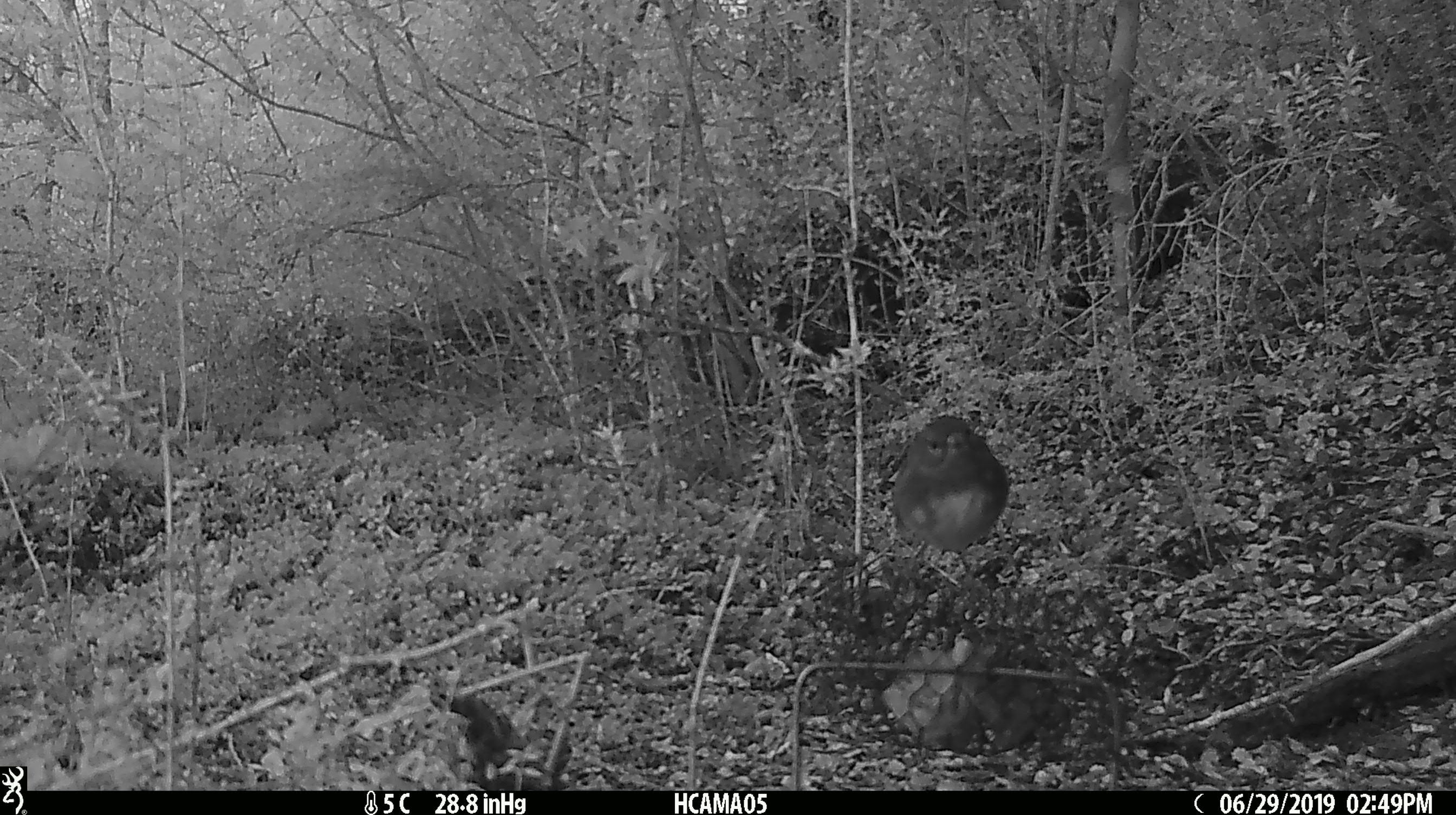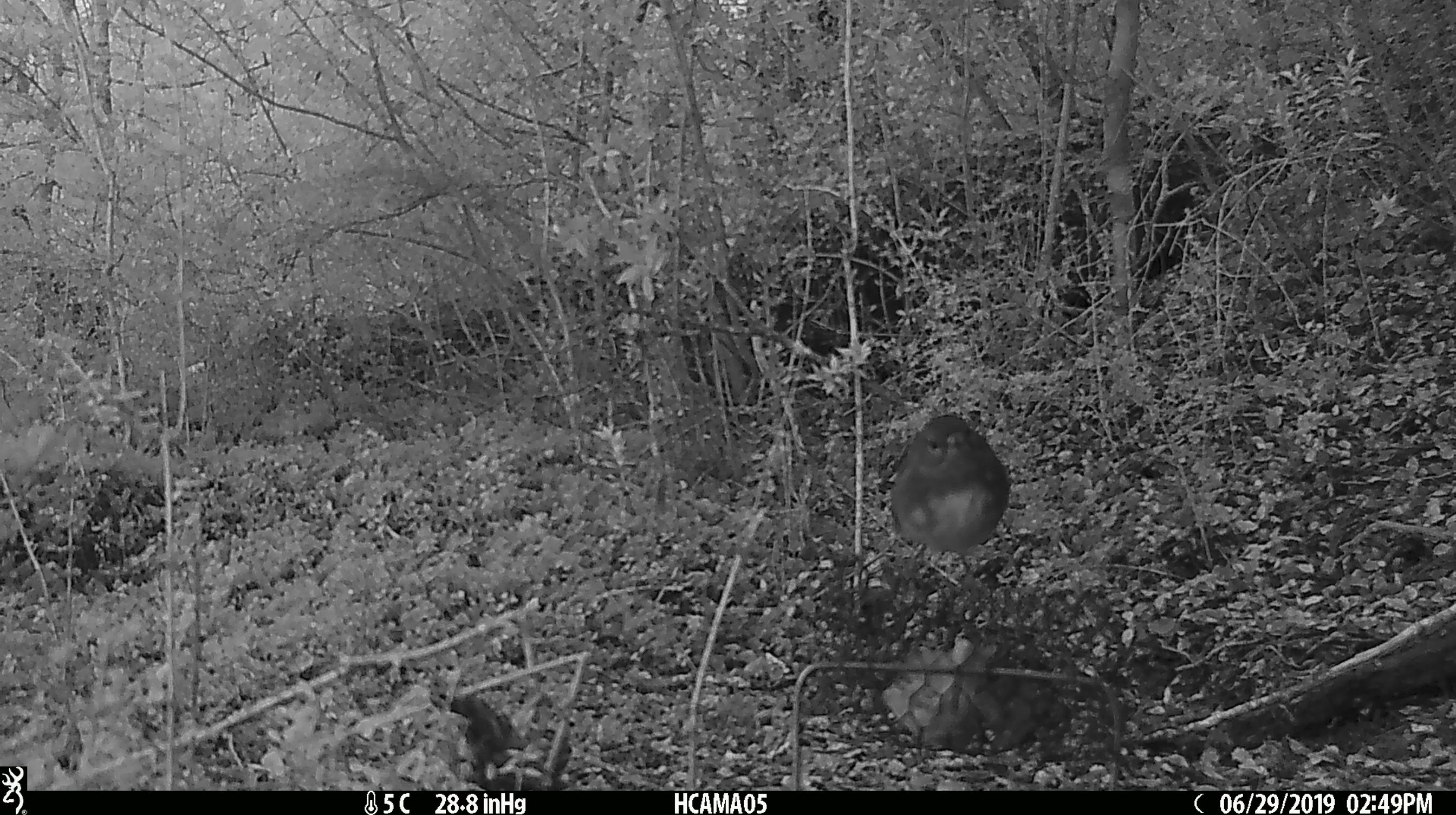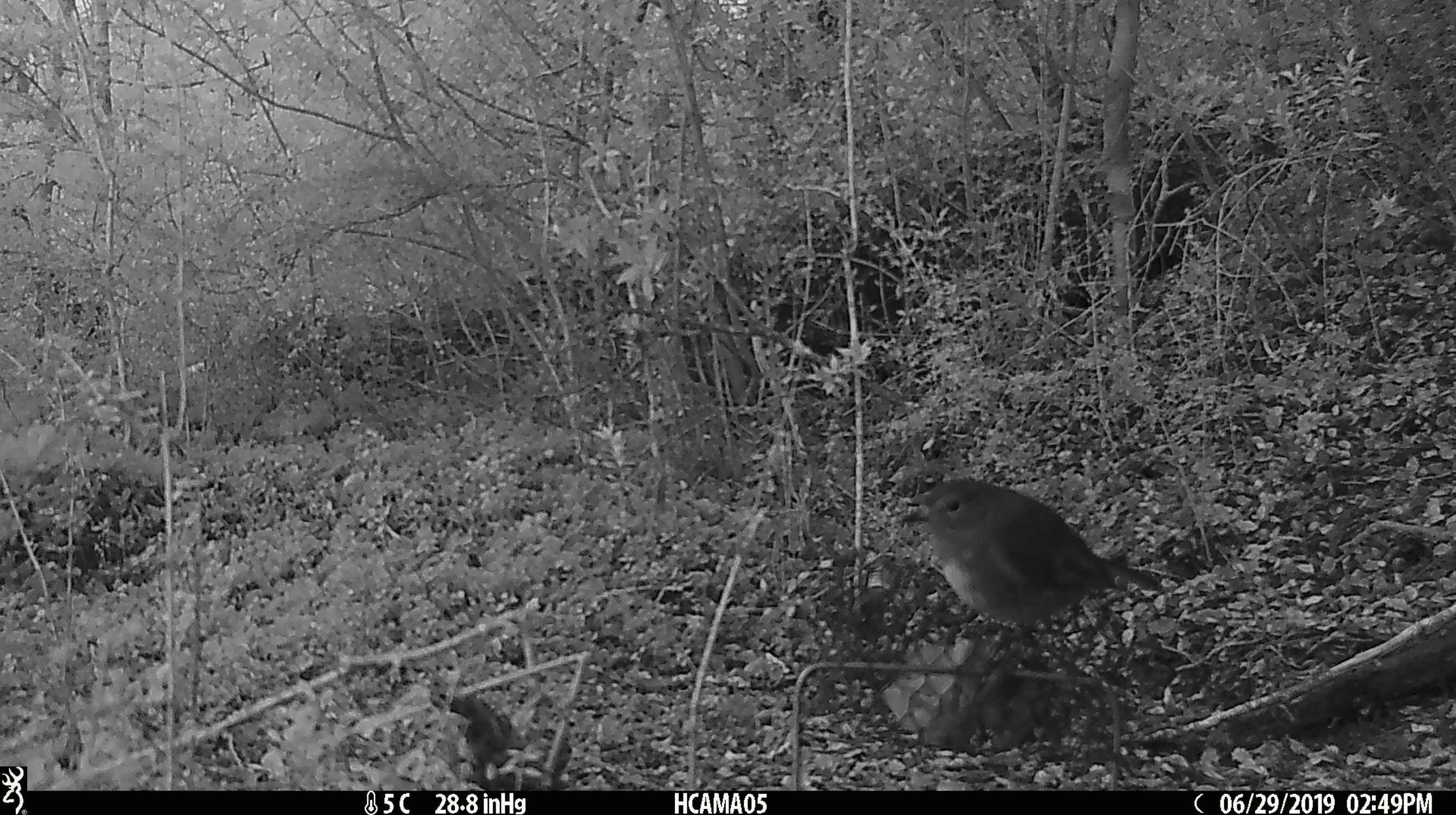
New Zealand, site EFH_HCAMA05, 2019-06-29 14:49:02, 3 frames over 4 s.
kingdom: Animalia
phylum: Chordata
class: Aves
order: Passeriformes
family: Petroicidae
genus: Petroica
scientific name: Petroica australis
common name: new zealand robin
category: robin